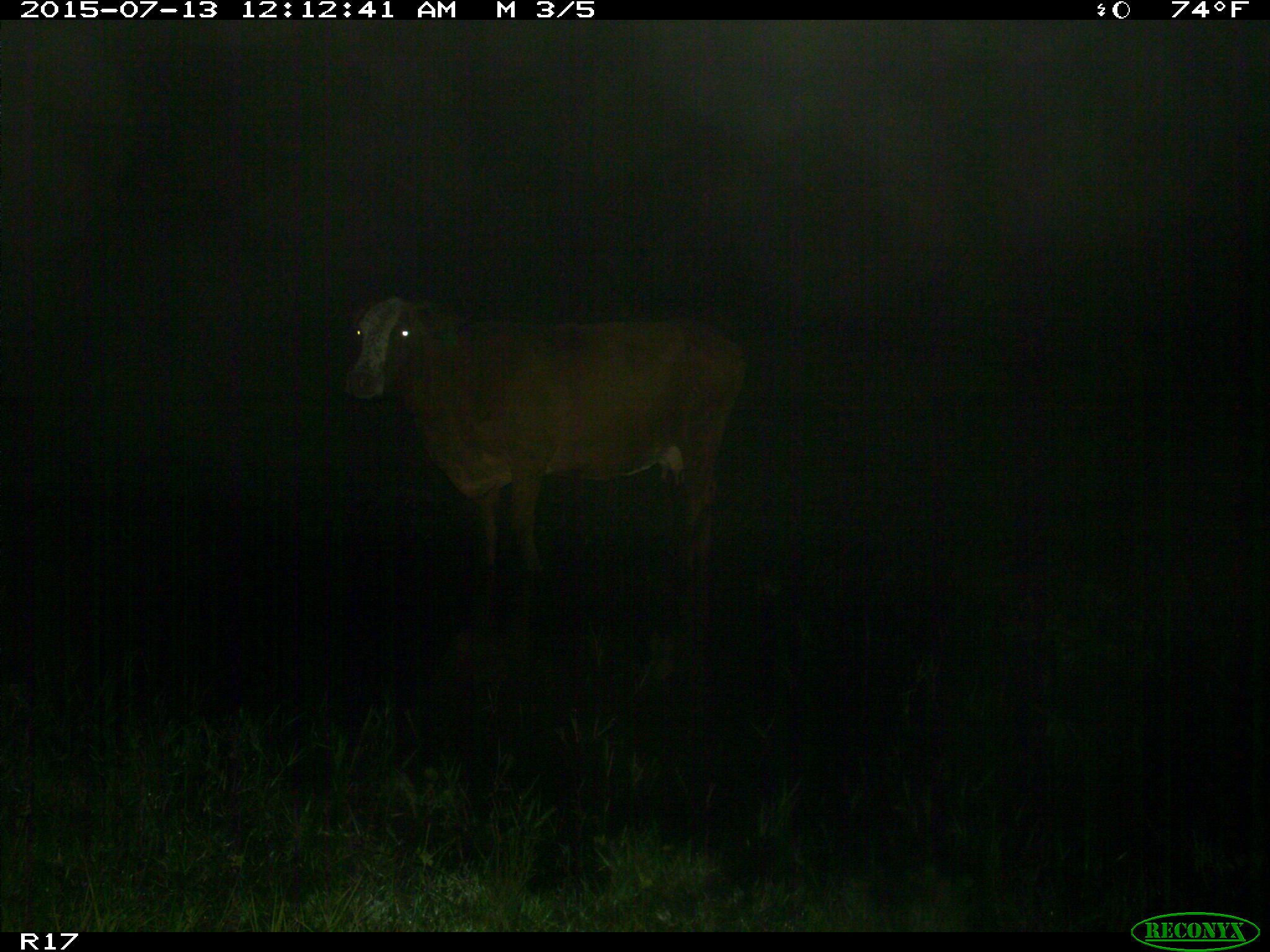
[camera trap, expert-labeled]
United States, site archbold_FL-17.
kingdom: Animalia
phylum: Chordata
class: Mammalia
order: Artiodactyla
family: Bovidae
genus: Bos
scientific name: Bos taurus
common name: domestic cow